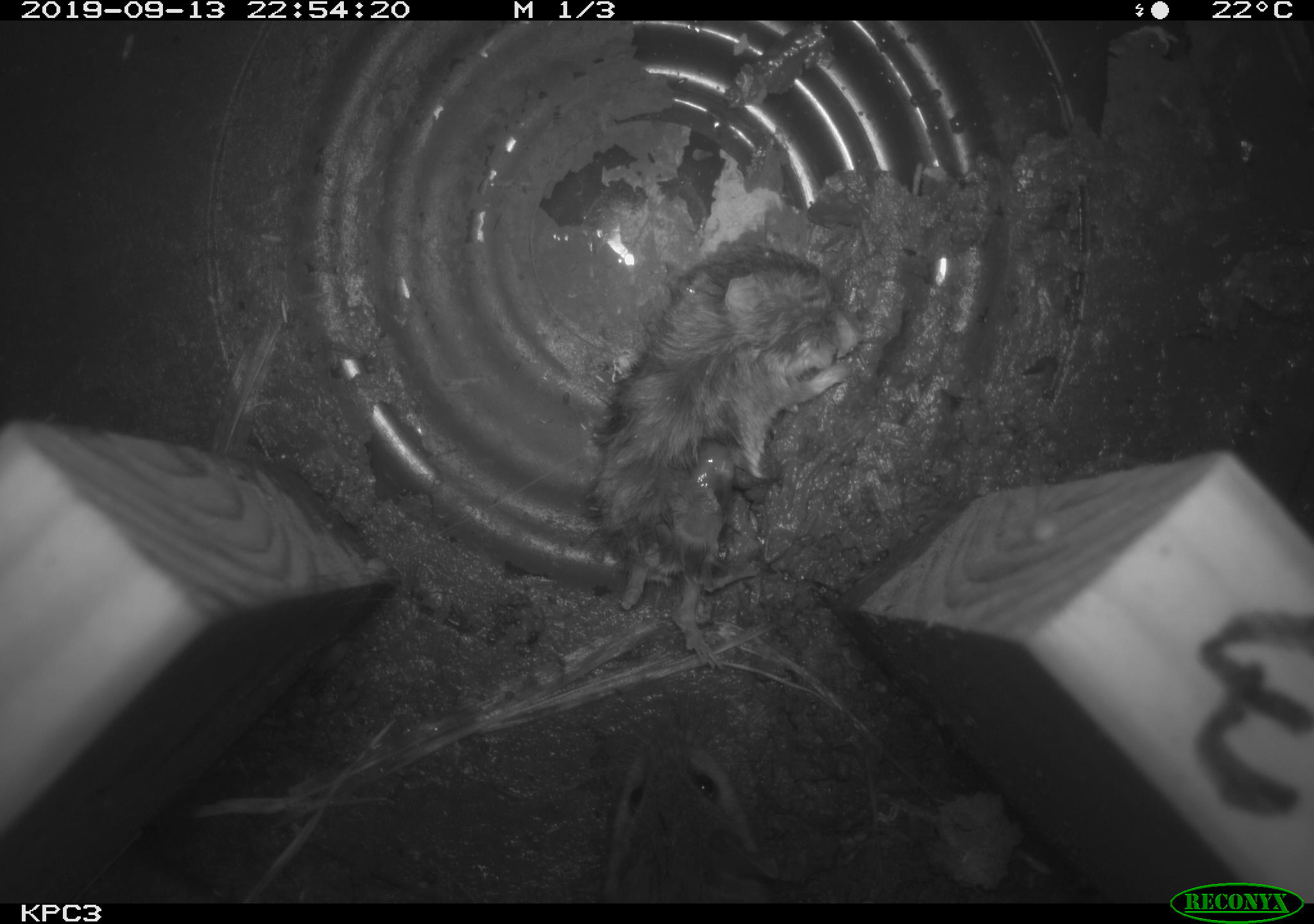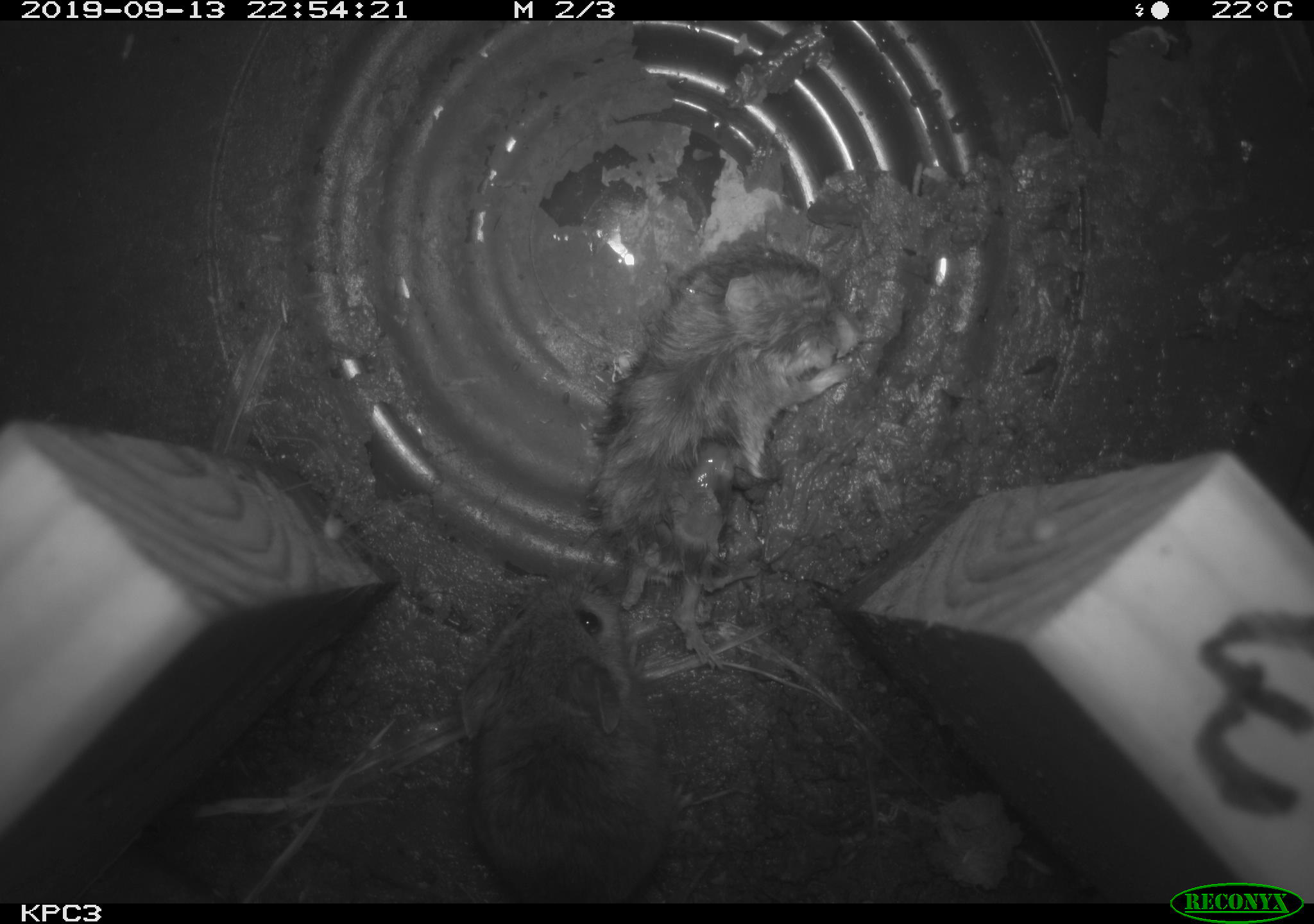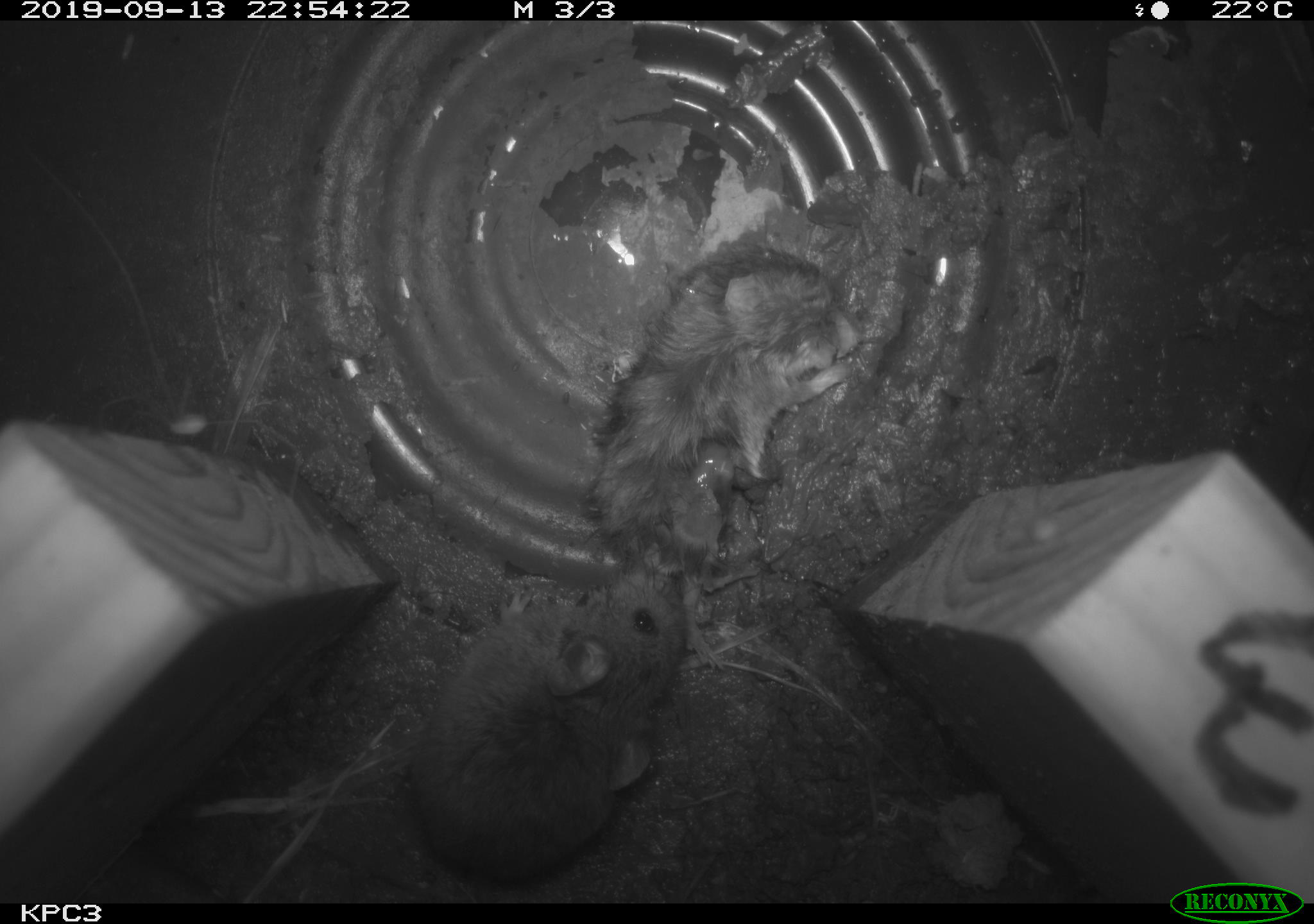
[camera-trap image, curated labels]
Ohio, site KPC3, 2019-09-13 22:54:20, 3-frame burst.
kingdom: Animalia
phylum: Chordata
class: Mammalia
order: Rodentia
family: Cricetidae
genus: Peromyscus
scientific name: Peromyscus leucopus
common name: white-footed mouse